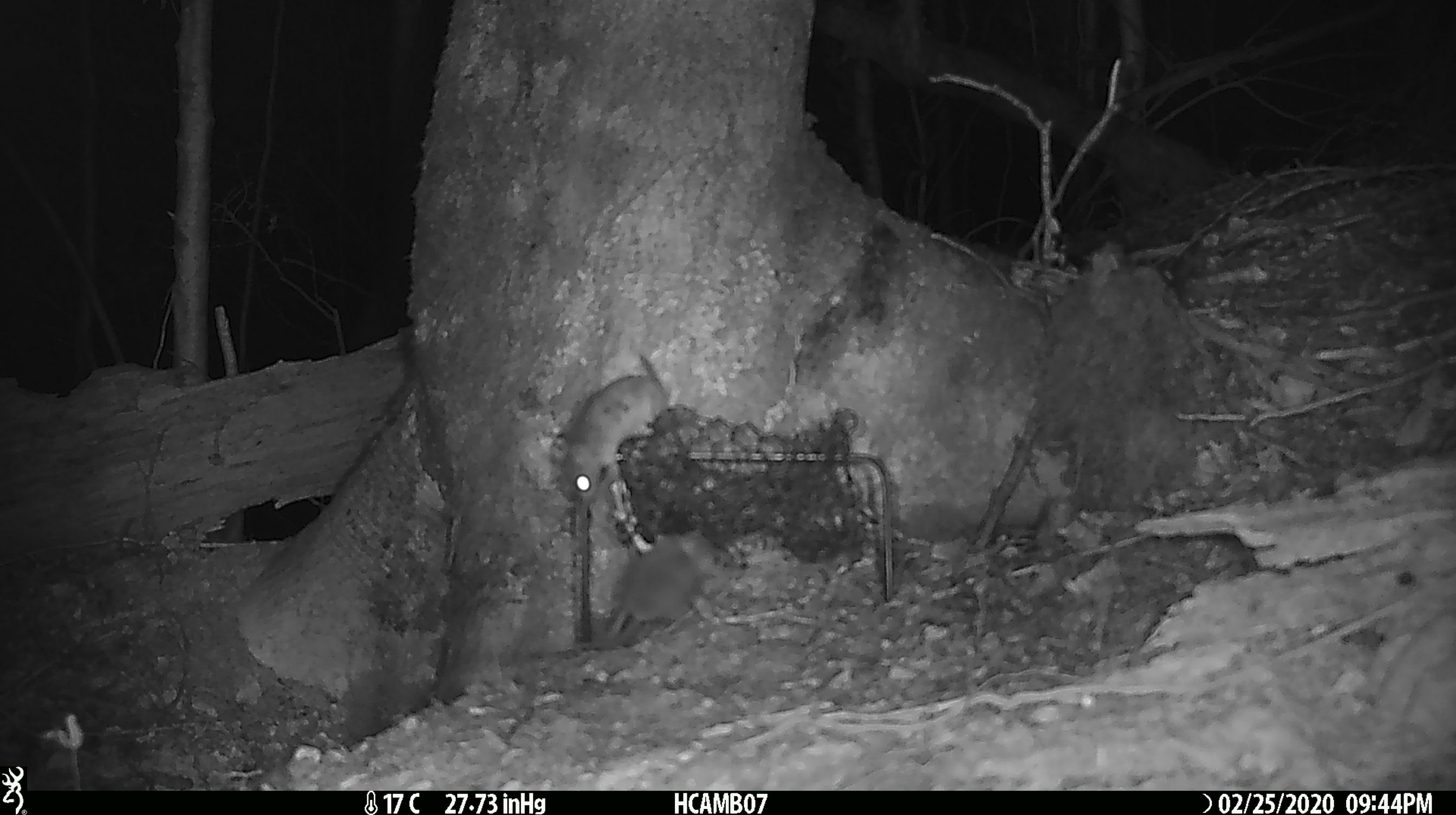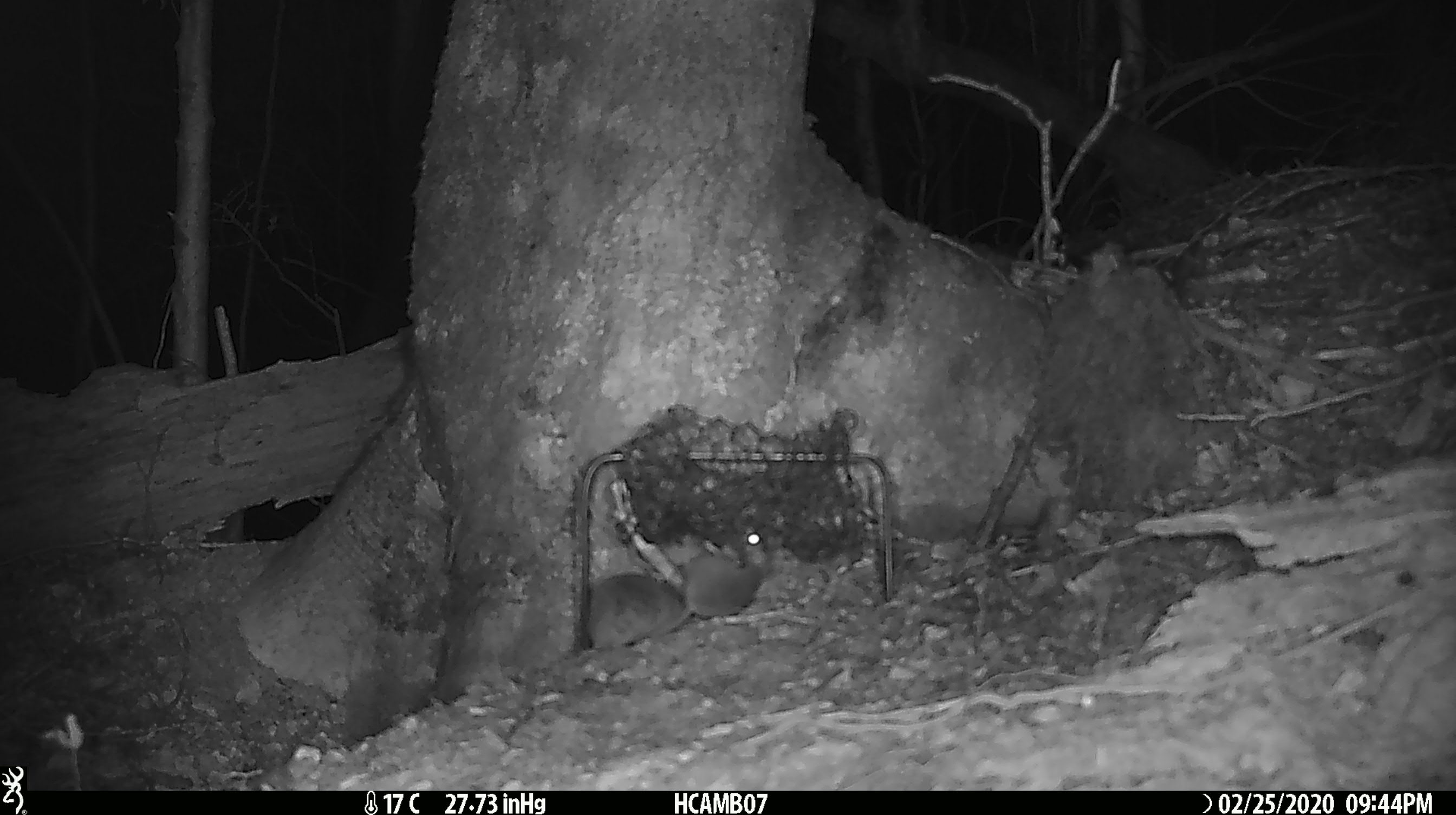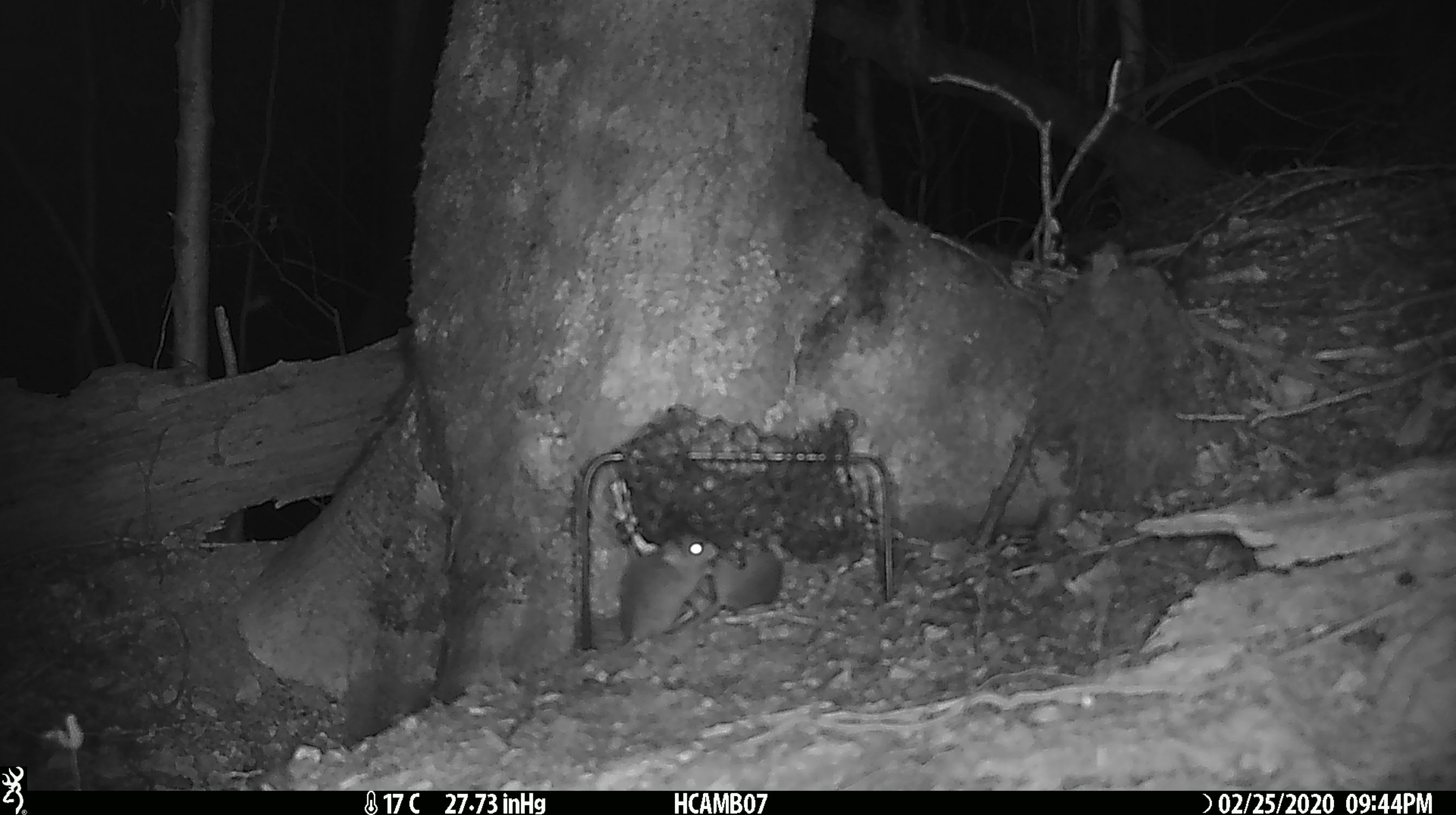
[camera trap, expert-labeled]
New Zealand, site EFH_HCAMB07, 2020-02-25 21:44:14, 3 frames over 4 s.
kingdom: Animalia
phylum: Chordata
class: Mammalia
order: Rodentia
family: Muridae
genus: Mus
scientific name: Mus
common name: mouse